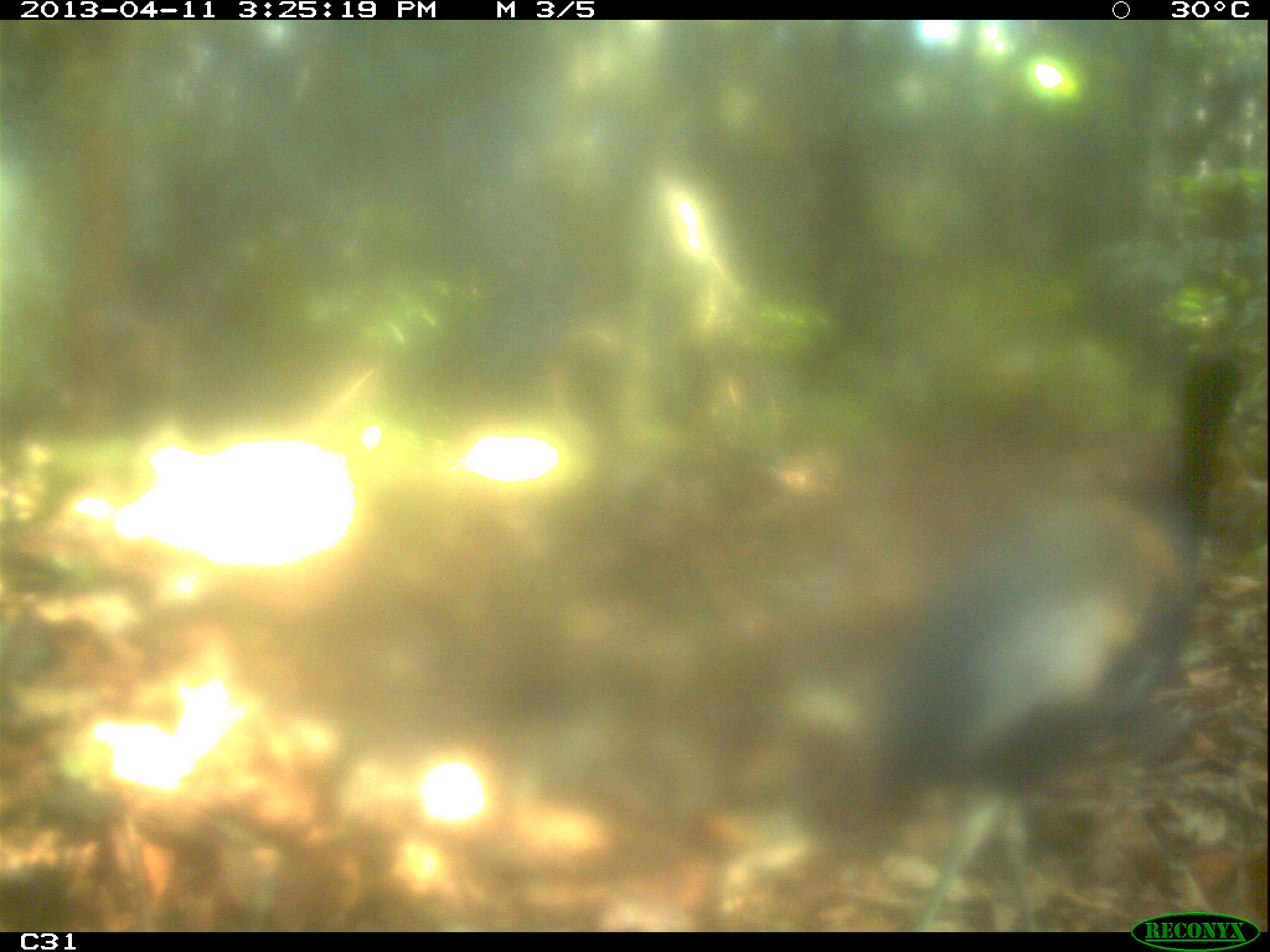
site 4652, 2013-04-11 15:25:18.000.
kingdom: Animalia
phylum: Chordata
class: Aves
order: Gruiformes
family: Psophiidae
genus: Psophia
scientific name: Psophia crepitans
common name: gray-winged trumpeter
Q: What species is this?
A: Psophia crepitans (gray-winged trumpeter).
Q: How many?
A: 2.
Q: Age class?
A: Adult.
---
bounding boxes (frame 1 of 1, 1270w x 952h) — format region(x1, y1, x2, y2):
psophia crepitans: region(866, 347, 1255, 927)